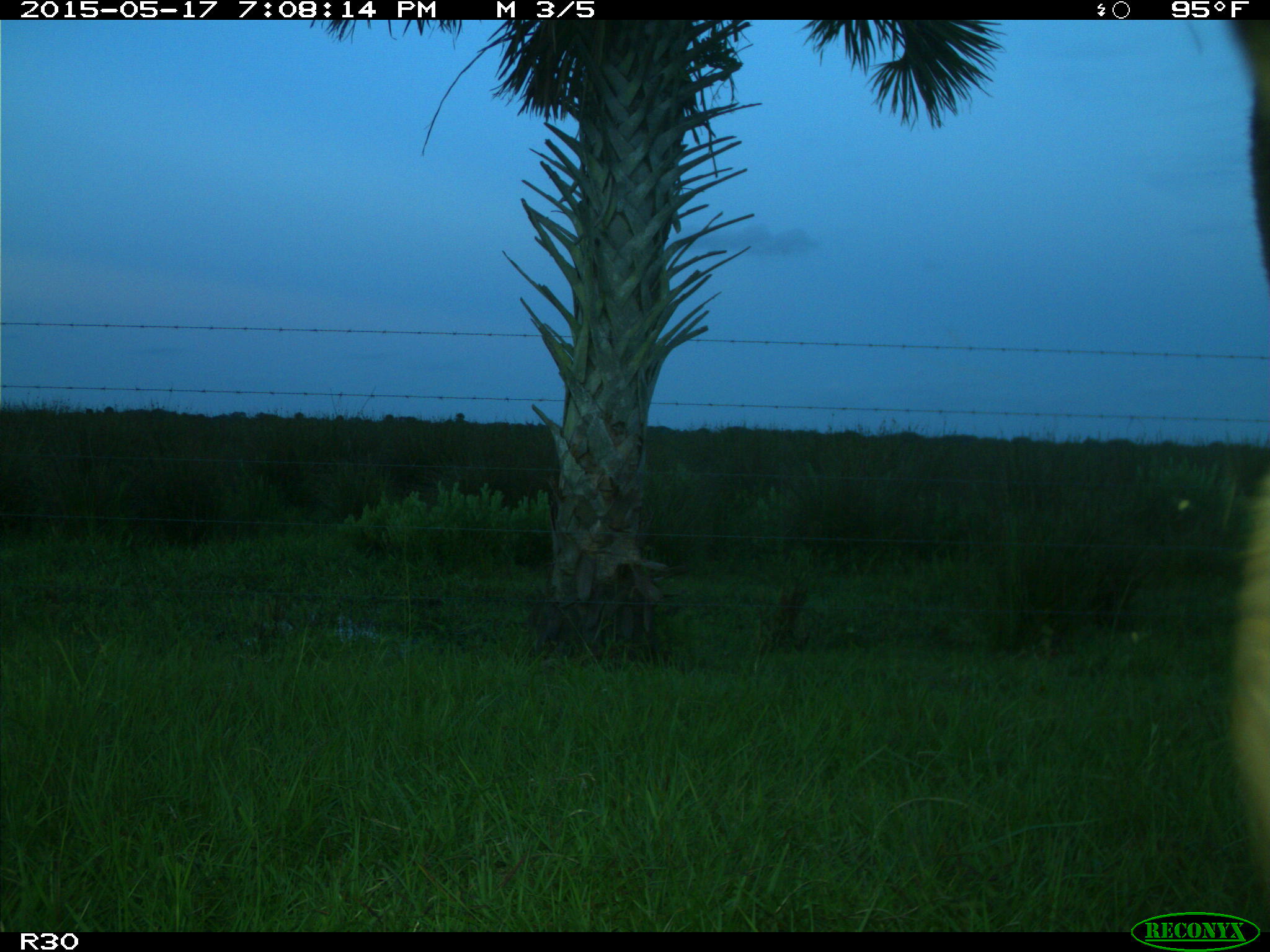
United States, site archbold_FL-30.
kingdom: Animalia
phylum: Chordata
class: Mammalia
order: Artiodactyla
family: Bovidae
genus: Bos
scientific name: Bos taurus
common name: domestic cow